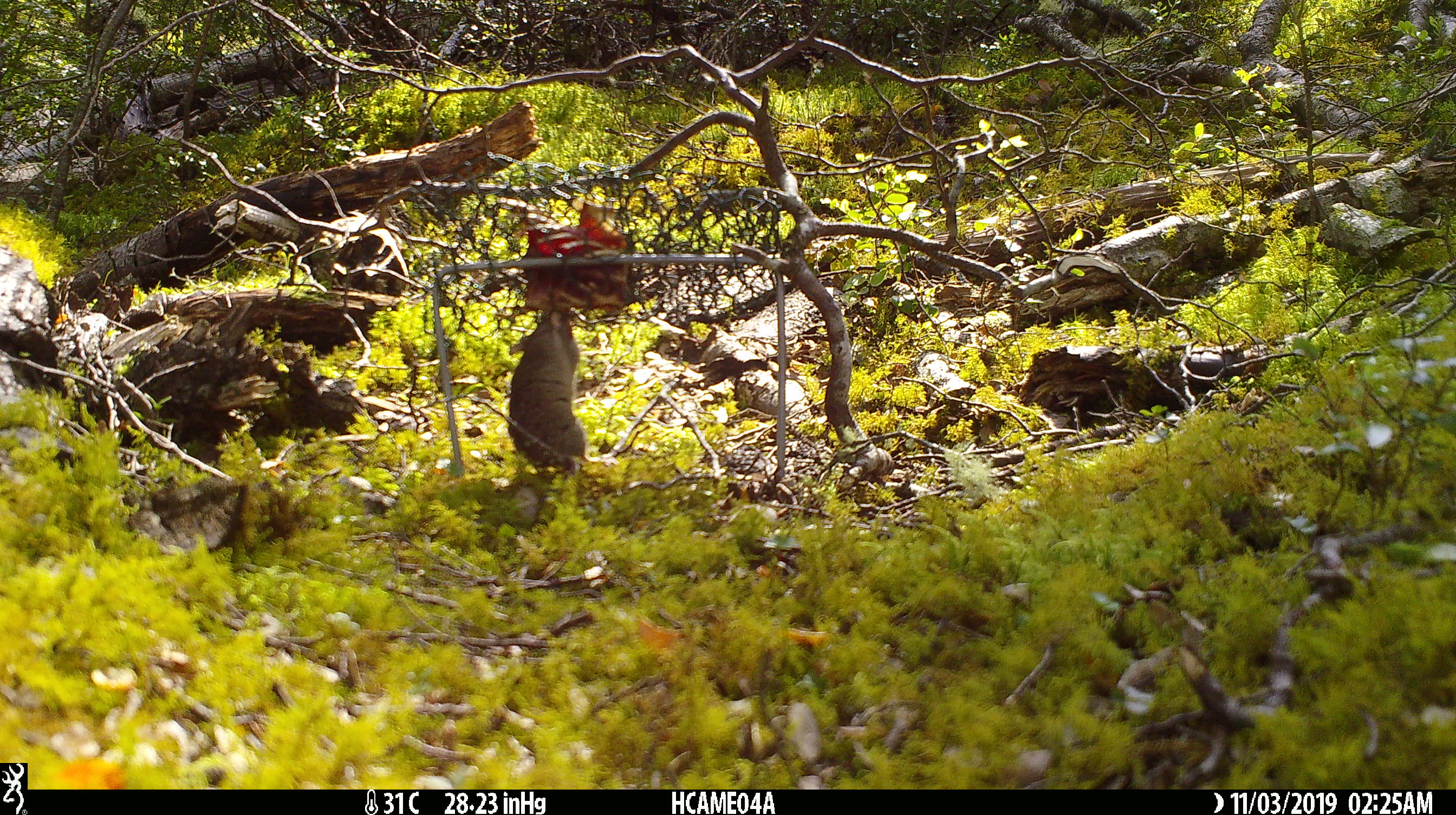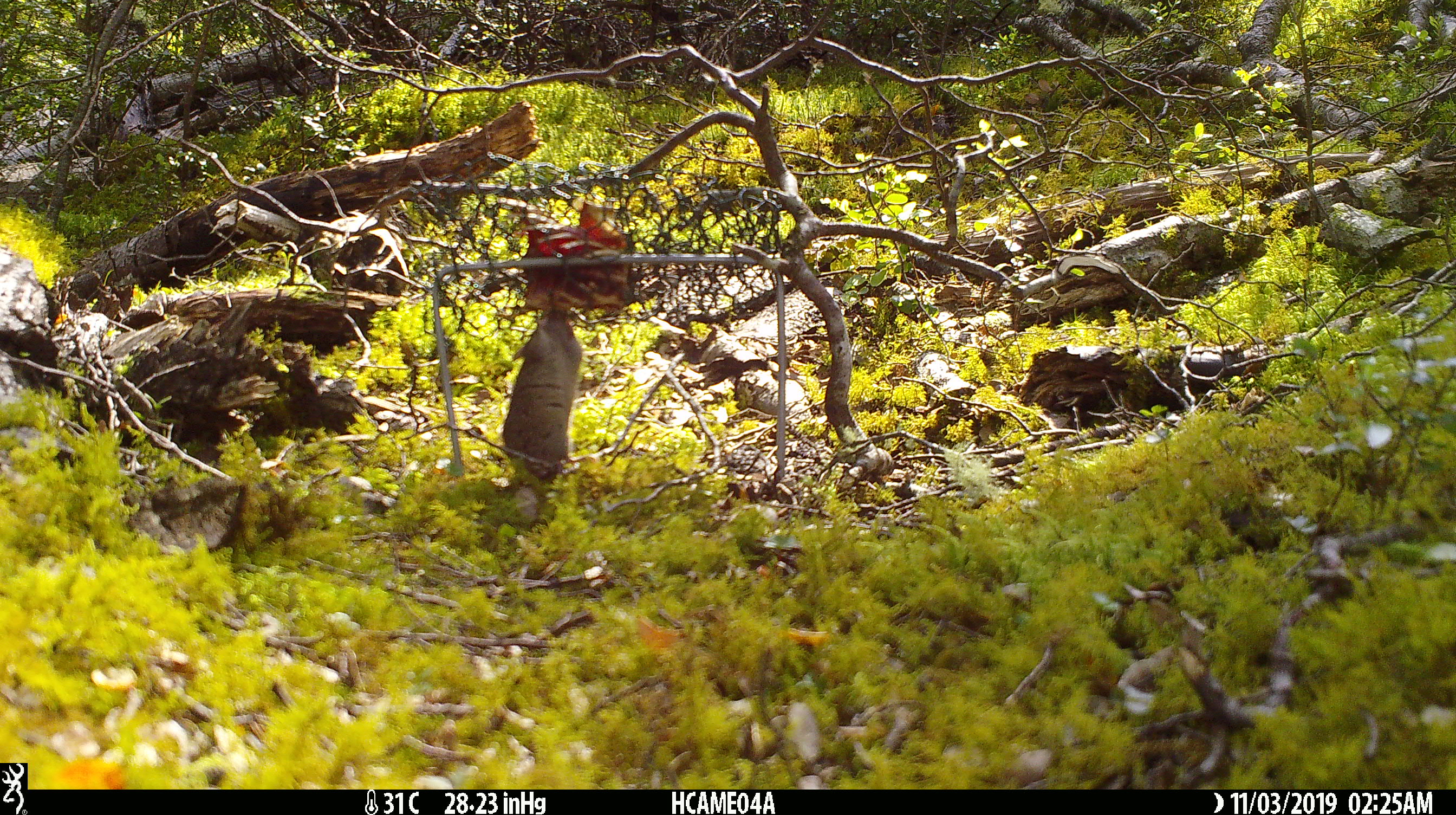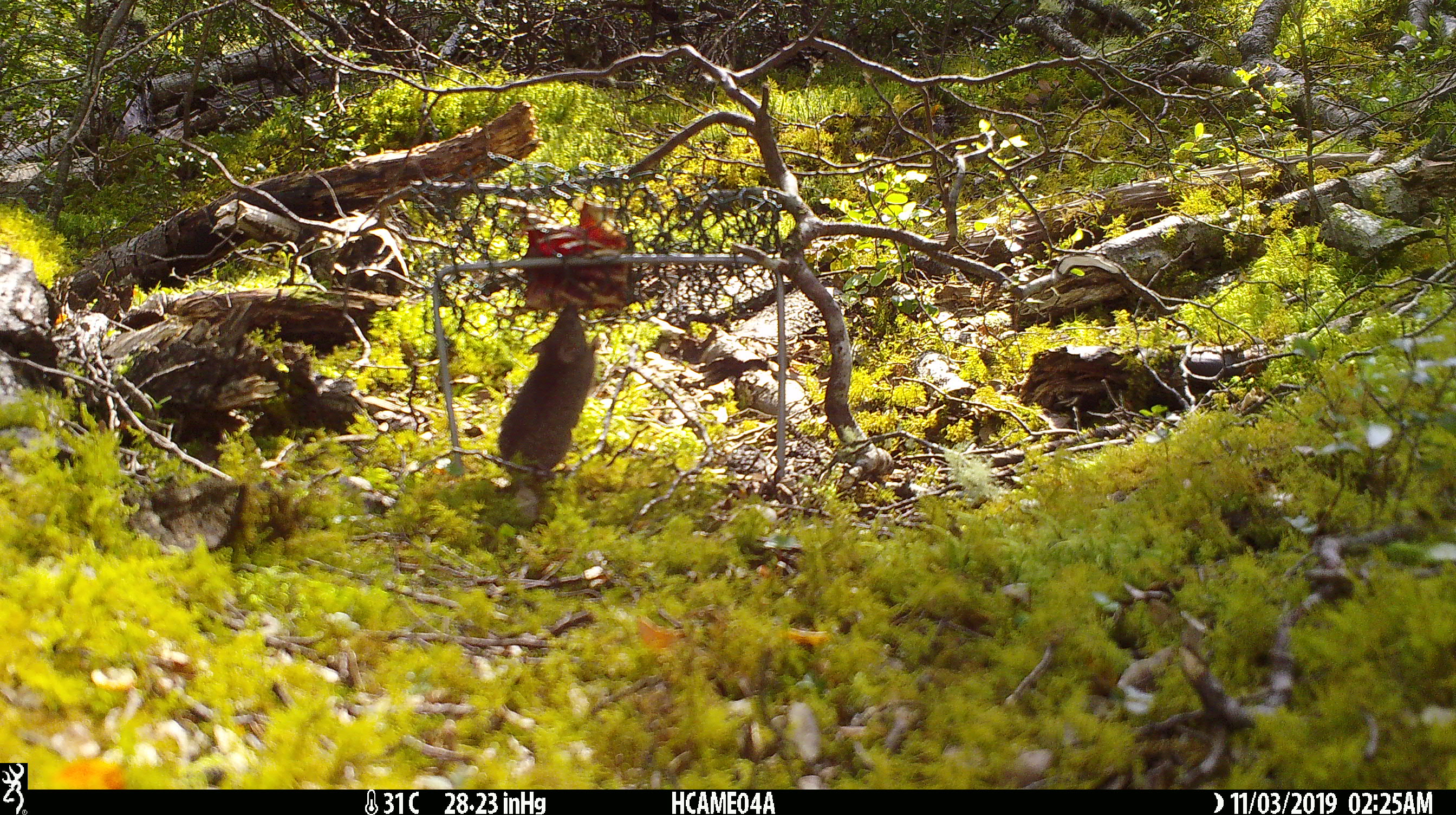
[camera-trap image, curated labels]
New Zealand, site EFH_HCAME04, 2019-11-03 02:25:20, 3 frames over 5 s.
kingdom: Animalia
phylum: Chordata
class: Mammalia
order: Rodentia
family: Muridae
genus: Mus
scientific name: Mus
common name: mouse